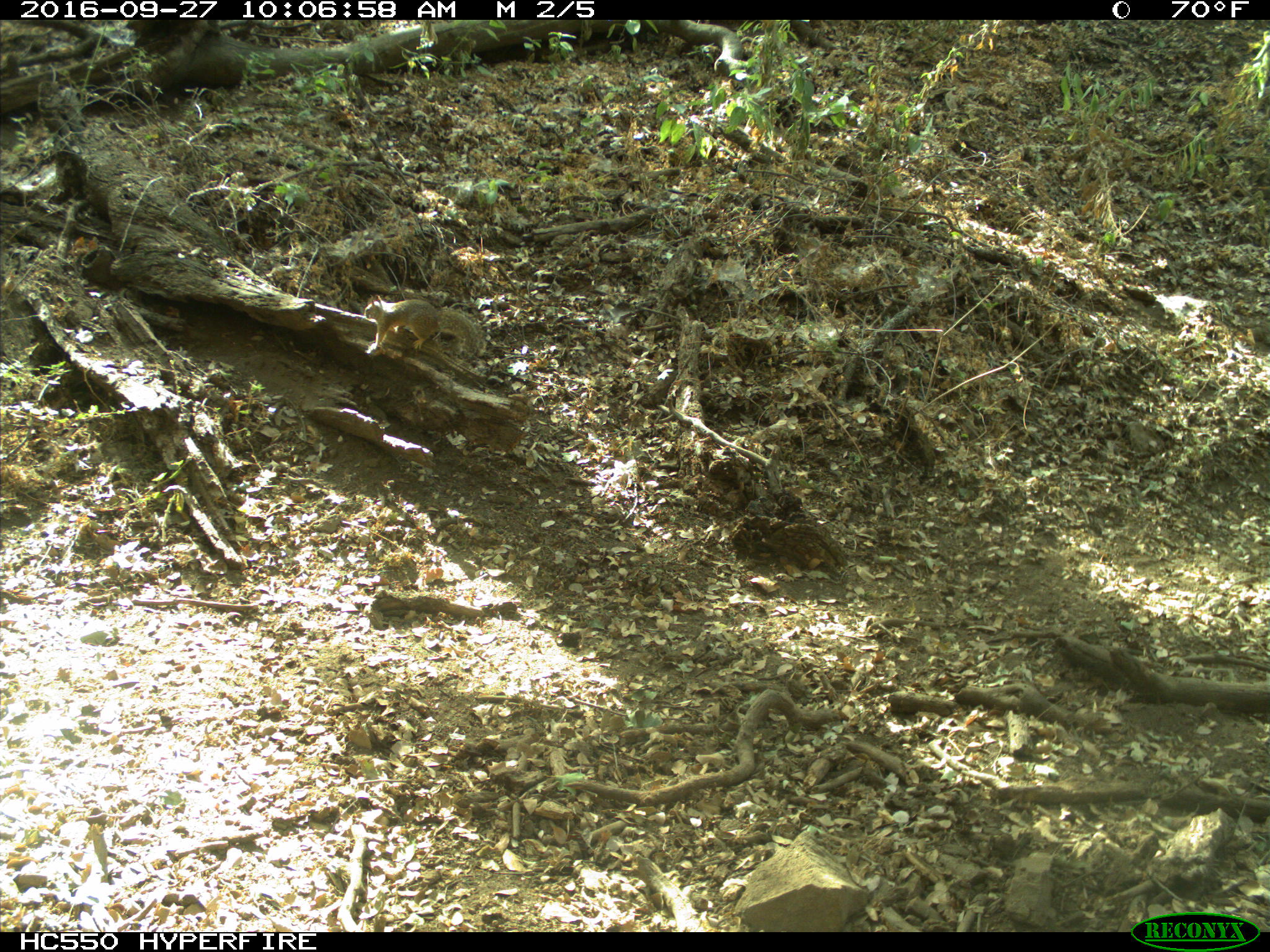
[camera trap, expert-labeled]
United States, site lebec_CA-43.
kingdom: Animalia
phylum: Chordata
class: Mammalia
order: Rodentia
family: Sciuridae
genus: Otospermophilus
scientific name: Otospermophilus beecheyi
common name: california ground squirrel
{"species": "Otospermophilus beecheyi (california ground squirrel)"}